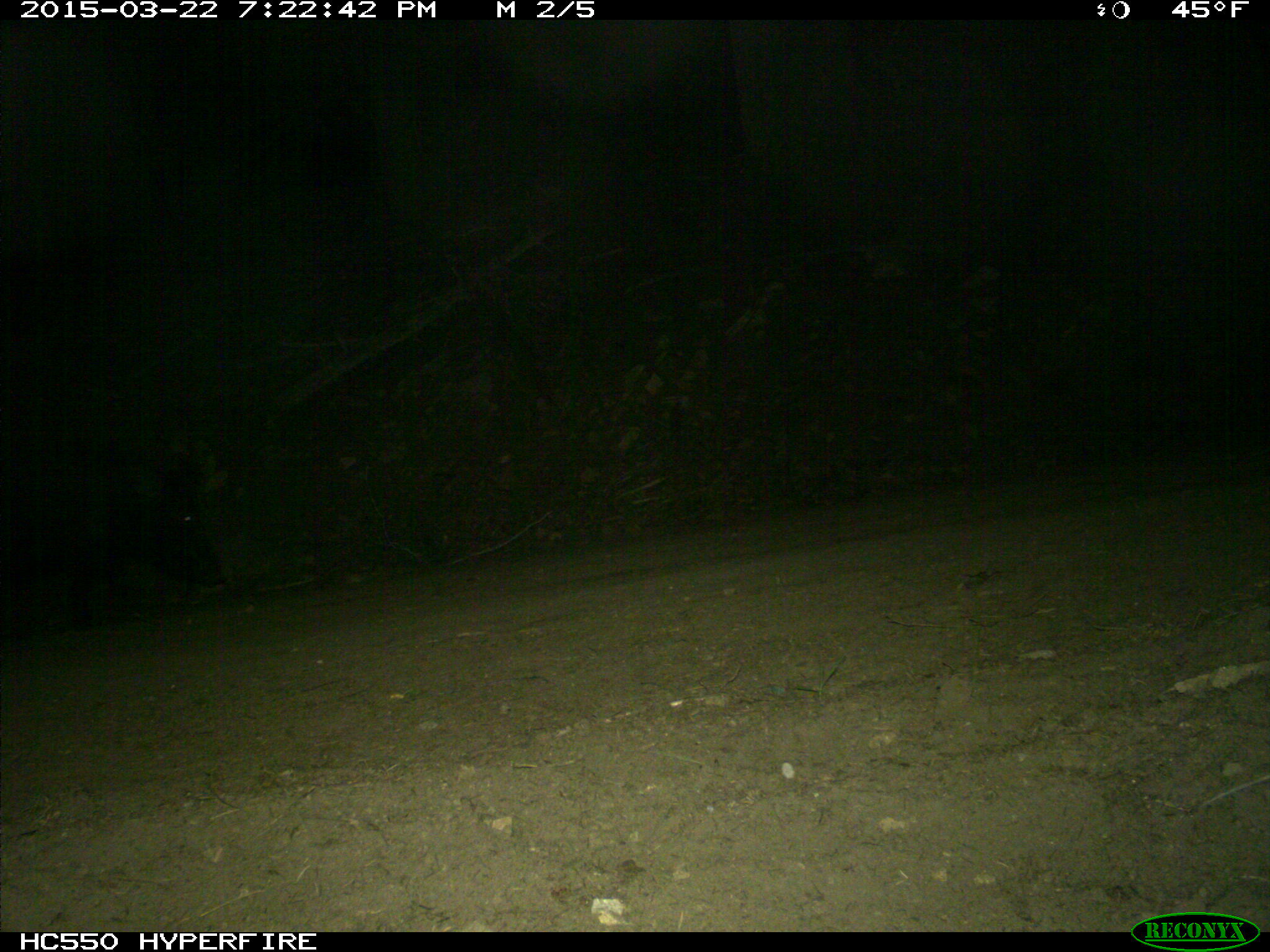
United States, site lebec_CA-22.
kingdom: Animalia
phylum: Chordata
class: Mammalia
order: Artiodactyla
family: Suidae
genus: Sus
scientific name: Sus scrofa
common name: wild boar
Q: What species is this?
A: Sus scrofa (wild boar).